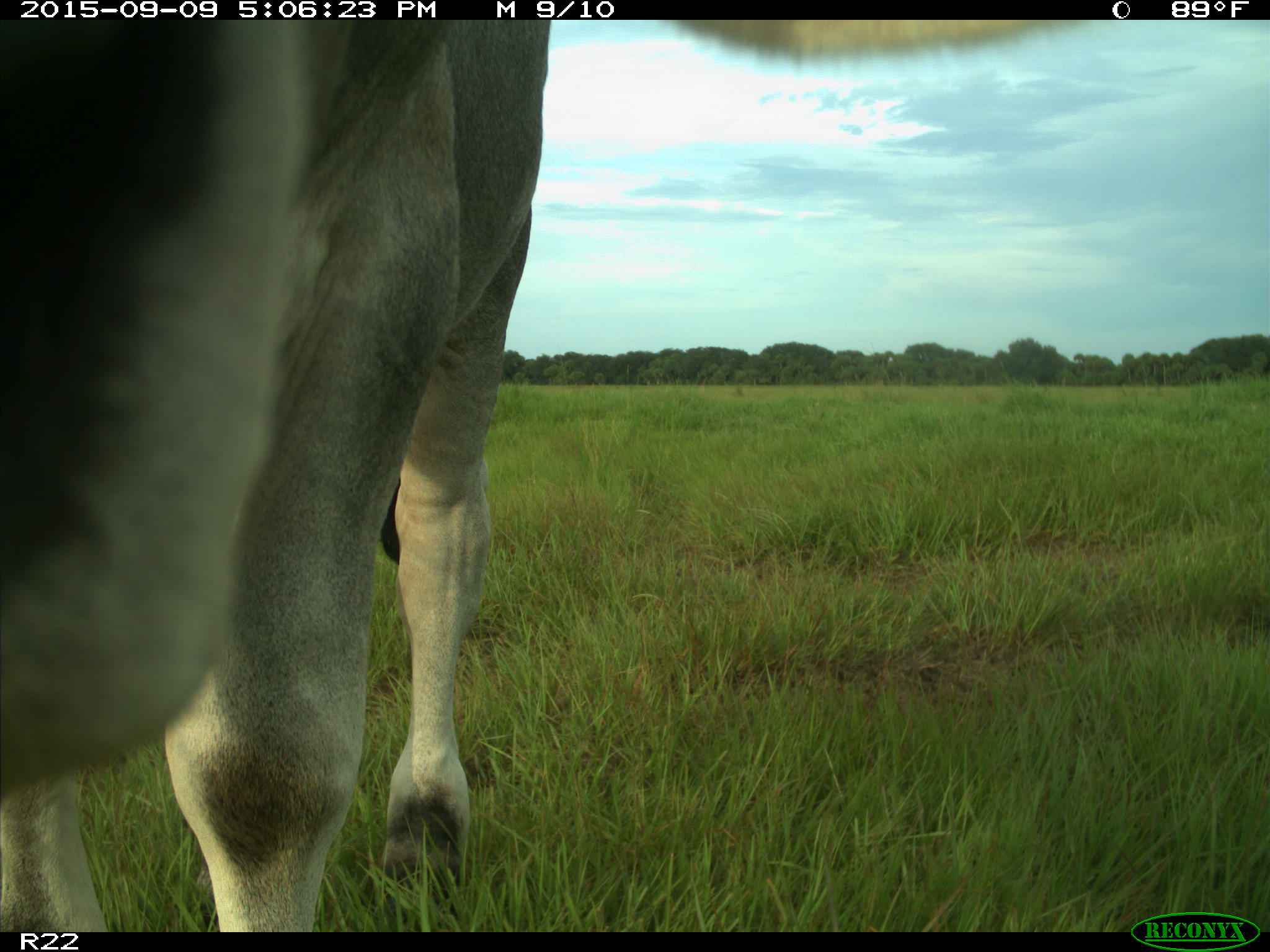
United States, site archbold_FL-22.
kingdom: Animalia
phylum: Chordata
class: Mammalia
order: Artiodactyla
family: Bovidae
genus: Bos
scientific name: Bos taurus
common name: domestic cow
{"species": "Bos taurus (domestic cow)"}